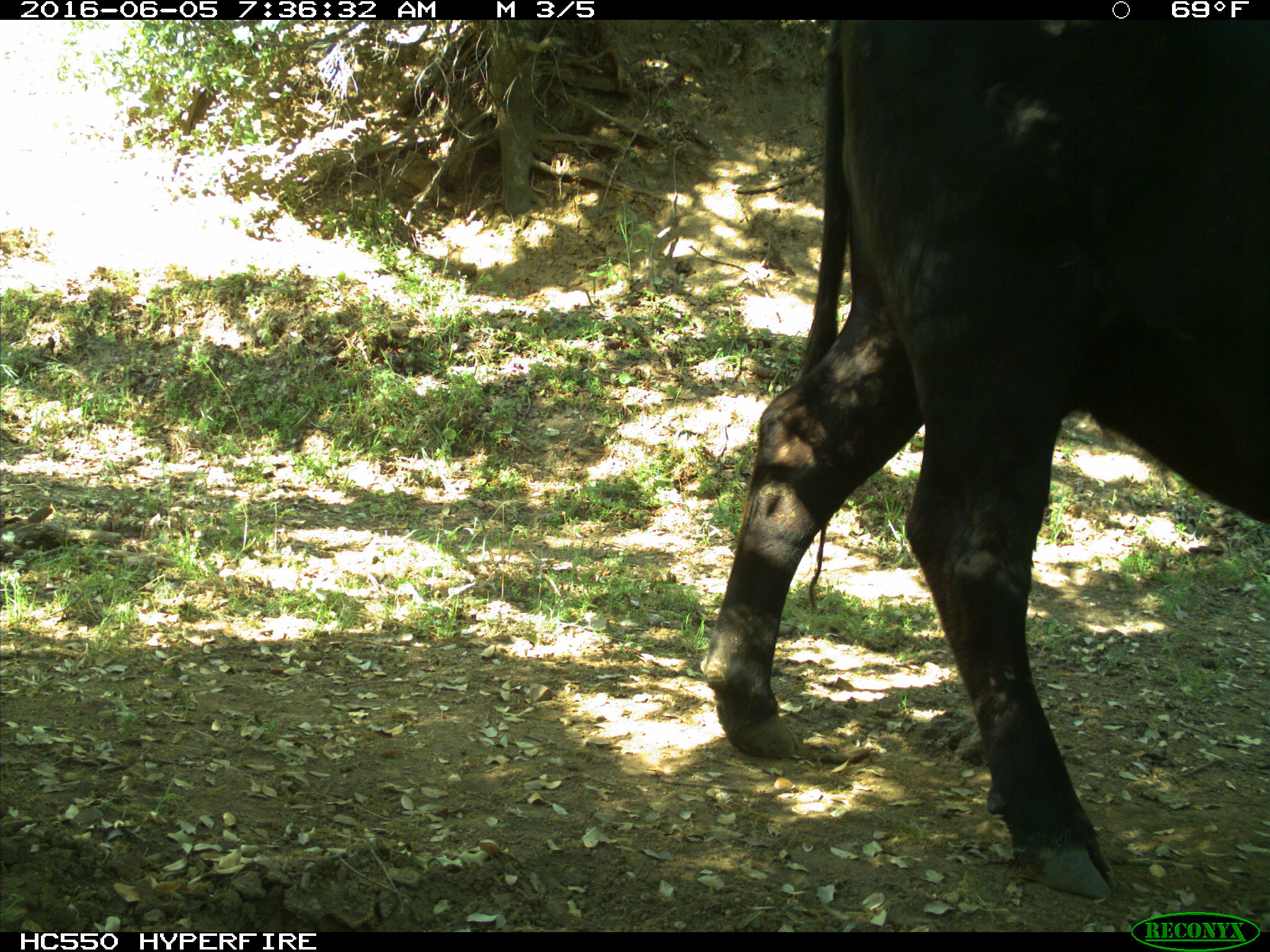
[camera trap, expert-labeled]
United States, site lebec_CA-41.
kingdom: Animalia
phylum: Chordata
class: Mammalia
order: Artiodactyla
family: Bovidae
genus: Bos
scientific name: Bos taurus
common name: domestic cow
Bos taurus (domestic cow).